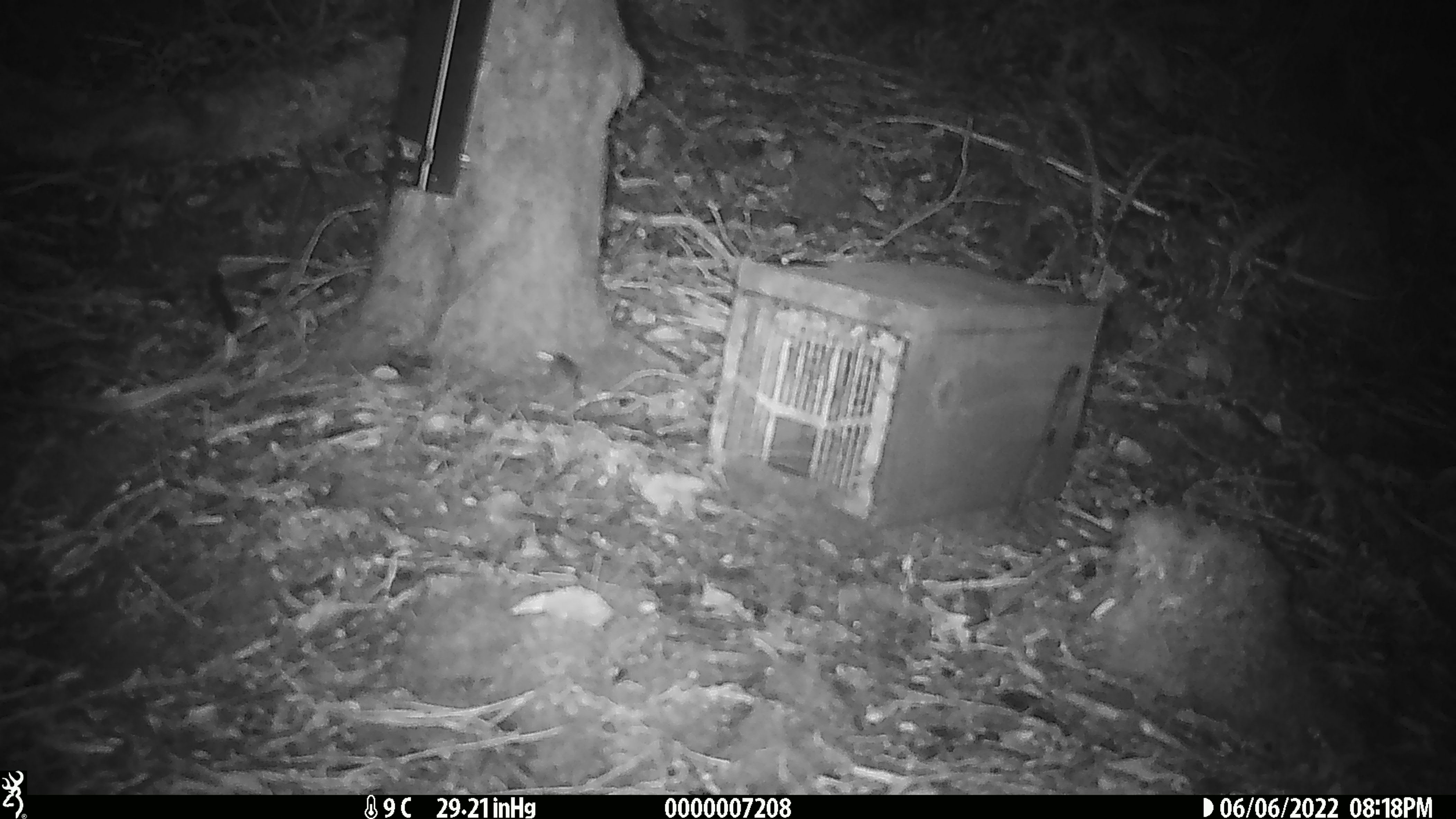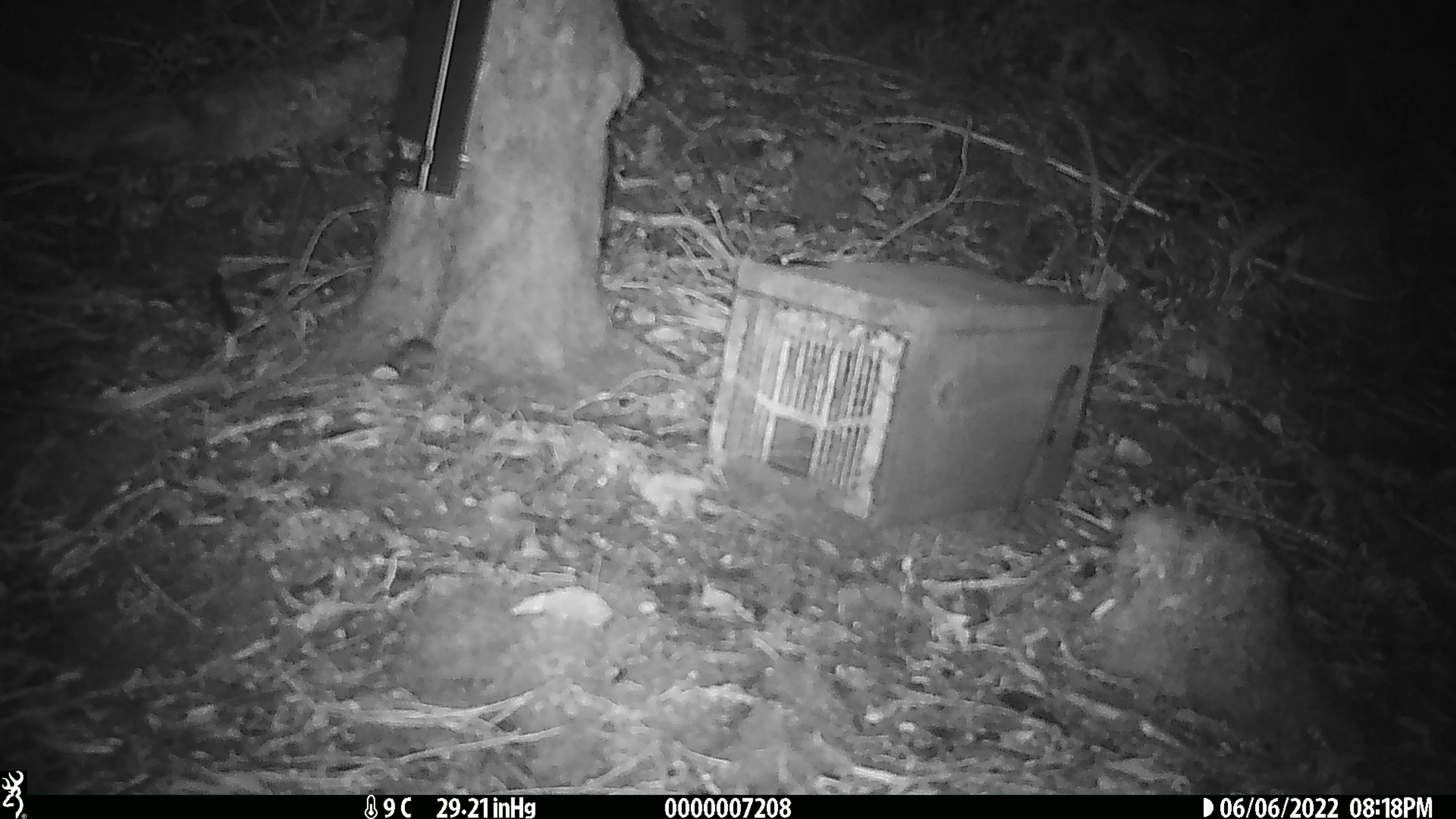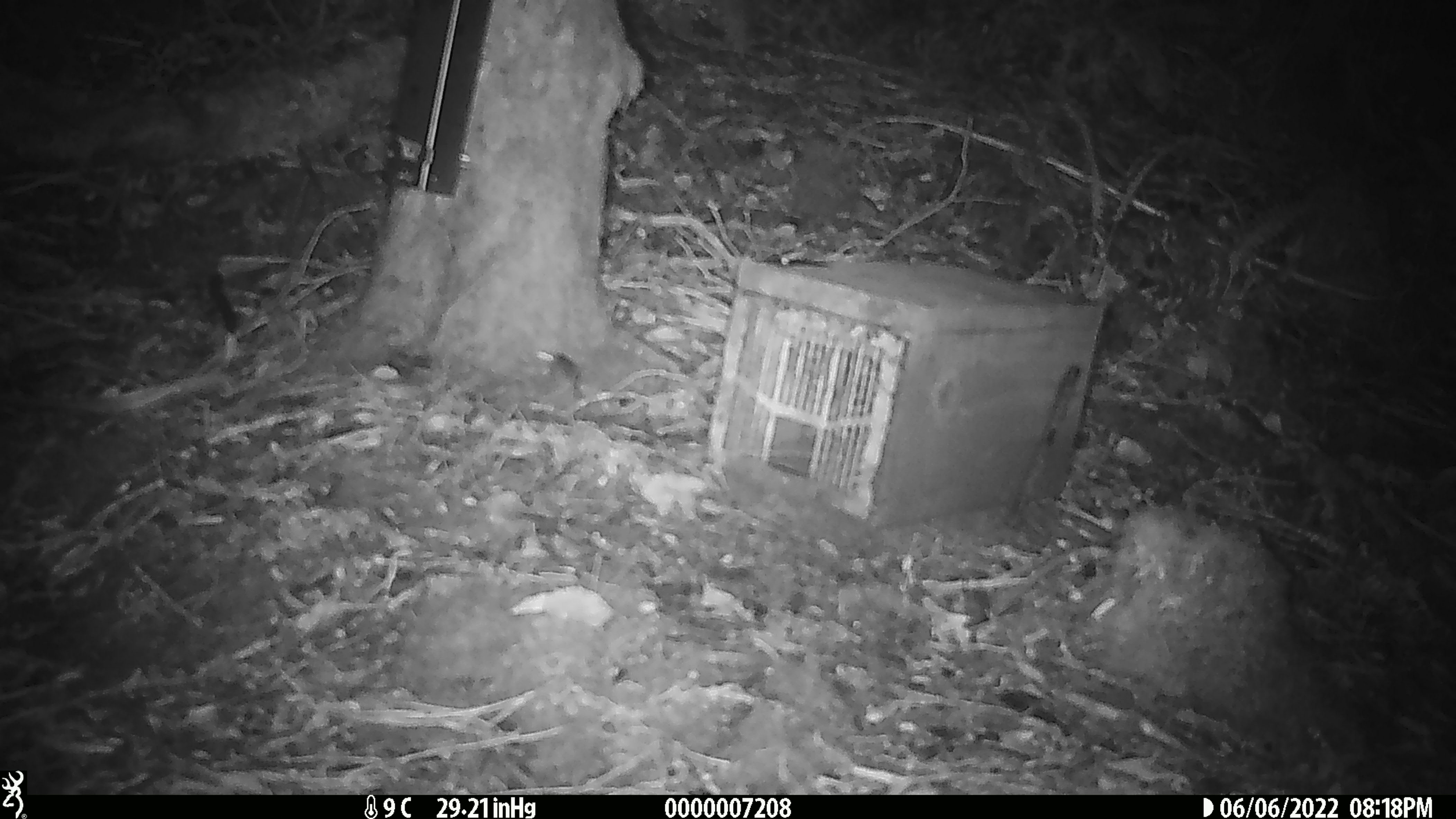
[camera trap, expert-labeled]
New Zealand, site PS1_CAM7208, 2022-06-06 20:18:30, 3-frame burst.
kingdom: Animalia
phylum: Chordata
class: Mammalia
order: Rodentia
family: Muridae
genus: Mus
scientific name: Mus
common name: mouse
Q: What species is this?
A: Mouse (Mus).